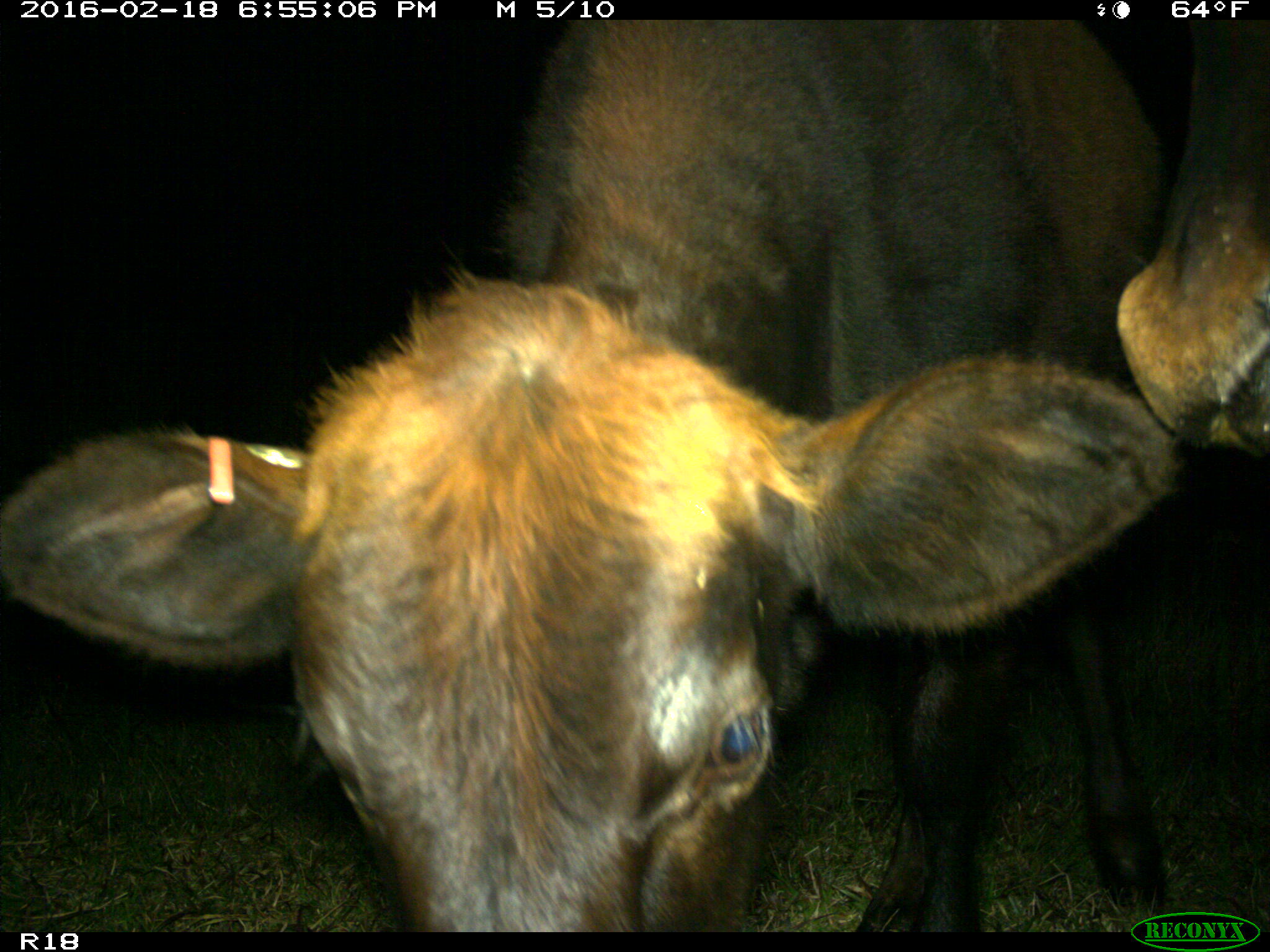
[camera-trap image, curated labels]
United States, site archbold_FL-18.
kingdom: Animalia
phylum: Chordata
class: Mammalia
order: Artiodactyla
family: Bovidae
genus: Bos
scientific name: Bos taurus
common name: domestic cow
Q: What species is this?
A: Bos taurus (domestic cow).